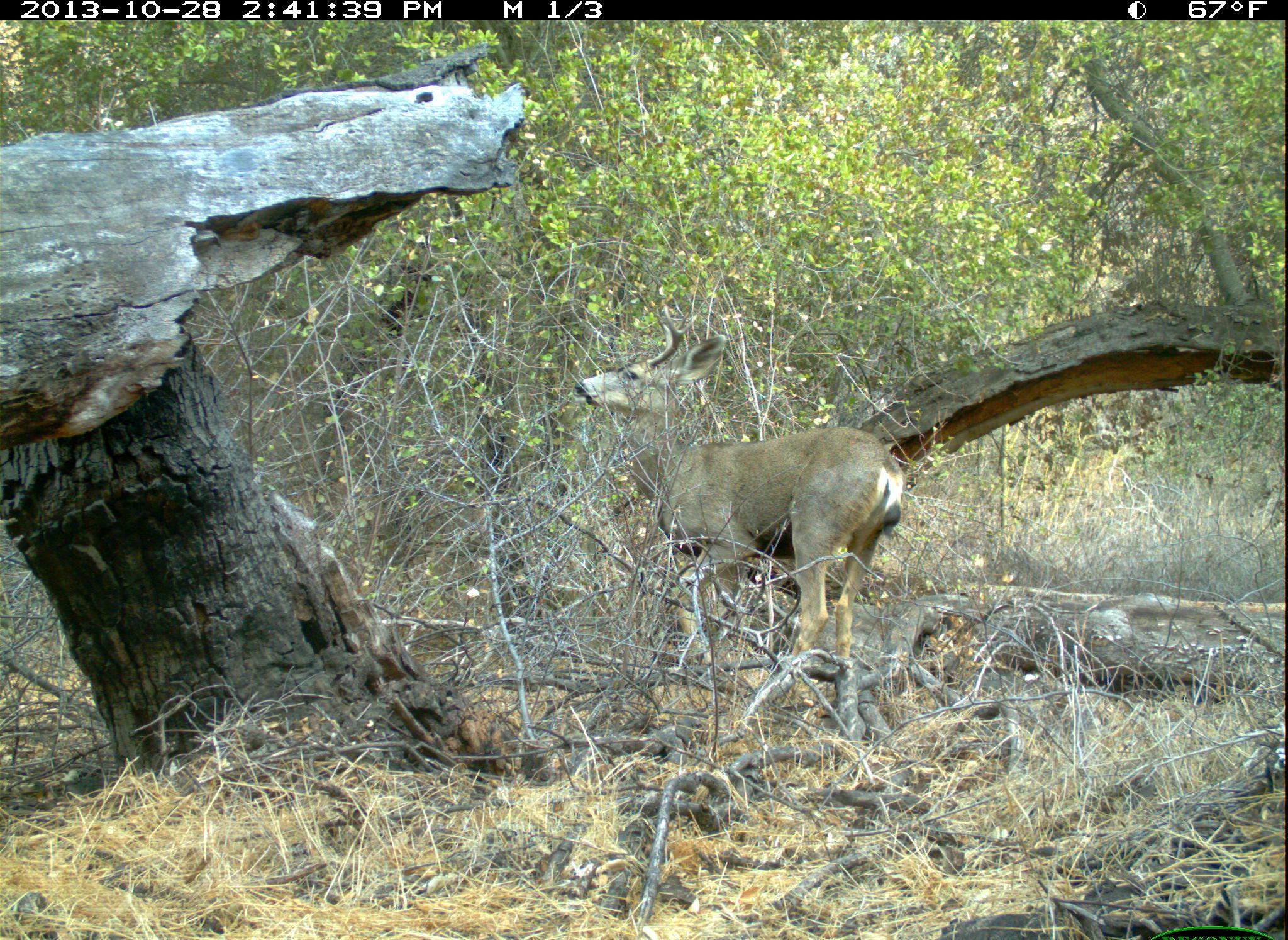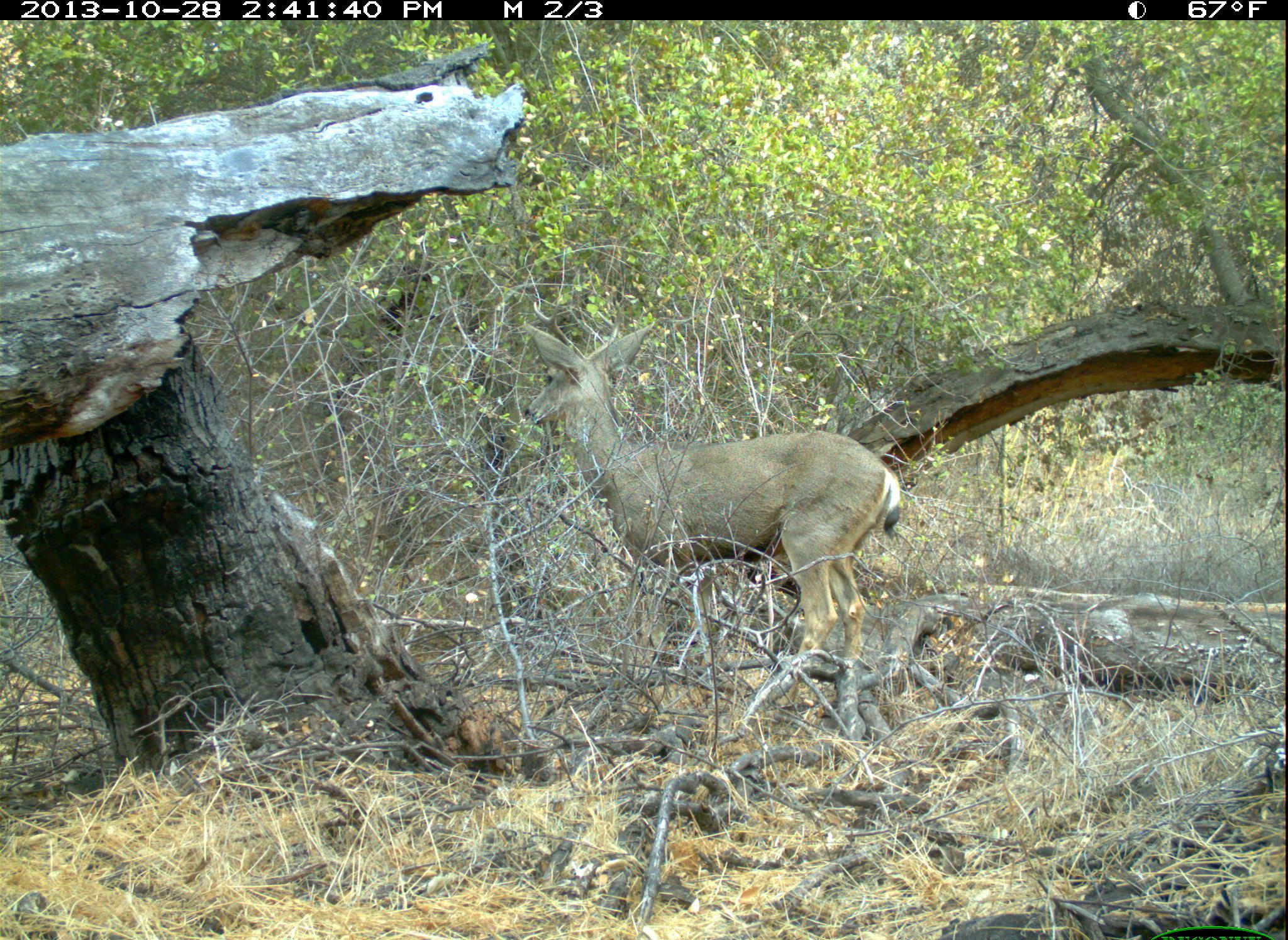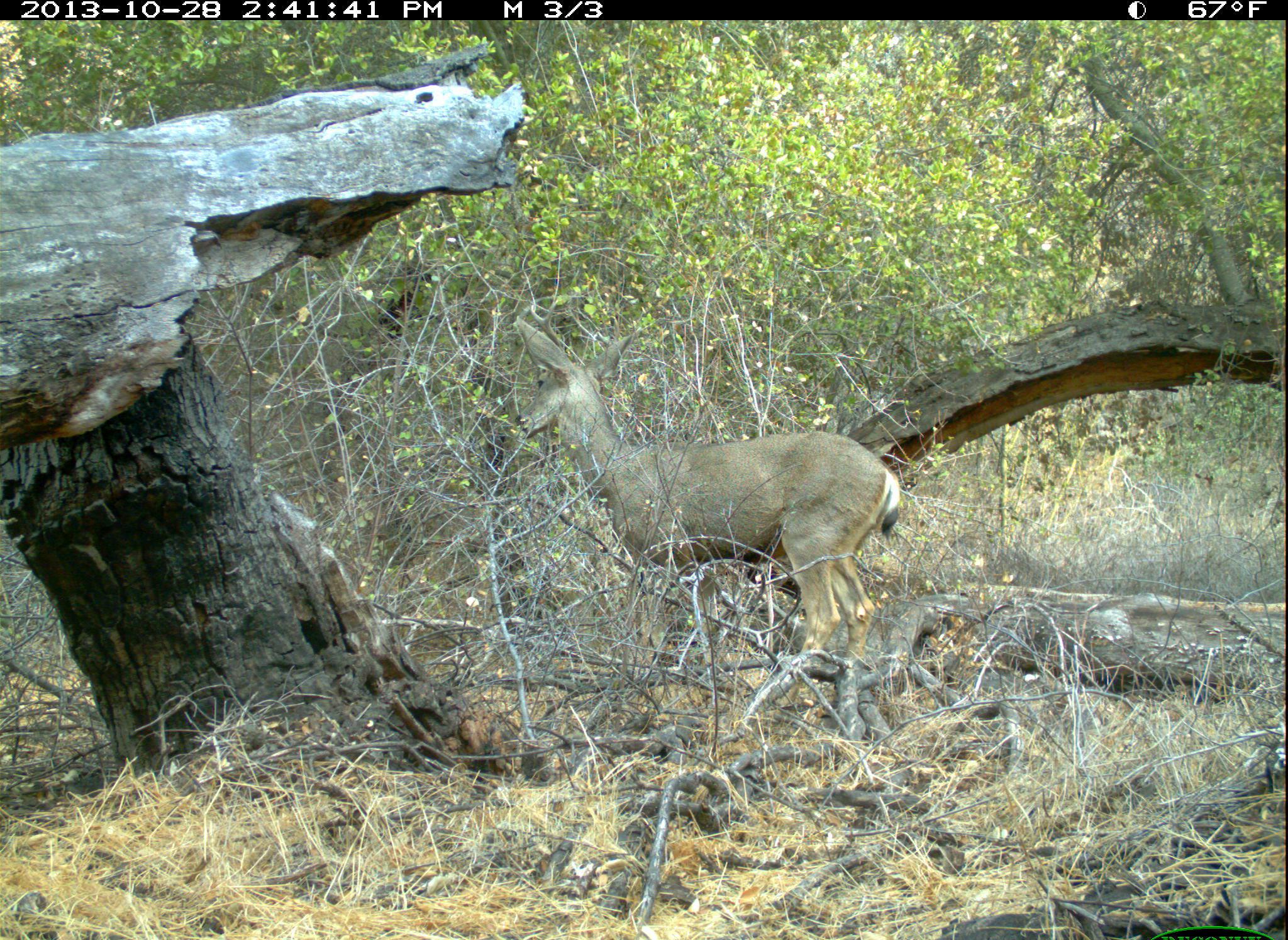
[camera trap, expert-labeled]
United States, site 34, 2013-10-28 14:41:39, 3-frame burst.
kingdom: Animalia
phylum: Chordata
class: Mammalia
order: Artiodactyla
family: Cervidae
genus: Odocoileus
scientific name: Odocoileus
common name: deer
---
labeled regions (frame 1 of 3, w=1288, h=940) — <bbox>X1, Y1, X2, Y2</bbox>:
deer: <bbox>570, 303, 903, 699</bbox>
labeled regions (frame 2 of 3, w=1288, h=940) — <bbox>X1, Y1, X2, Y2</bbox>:
deer: <bbox>519, 299, 902, 694</bbox>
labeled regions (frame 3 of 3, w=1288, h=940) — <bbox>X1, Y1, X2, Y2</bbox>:
deer: <bbox>514, 304, 911, 735</bbox>